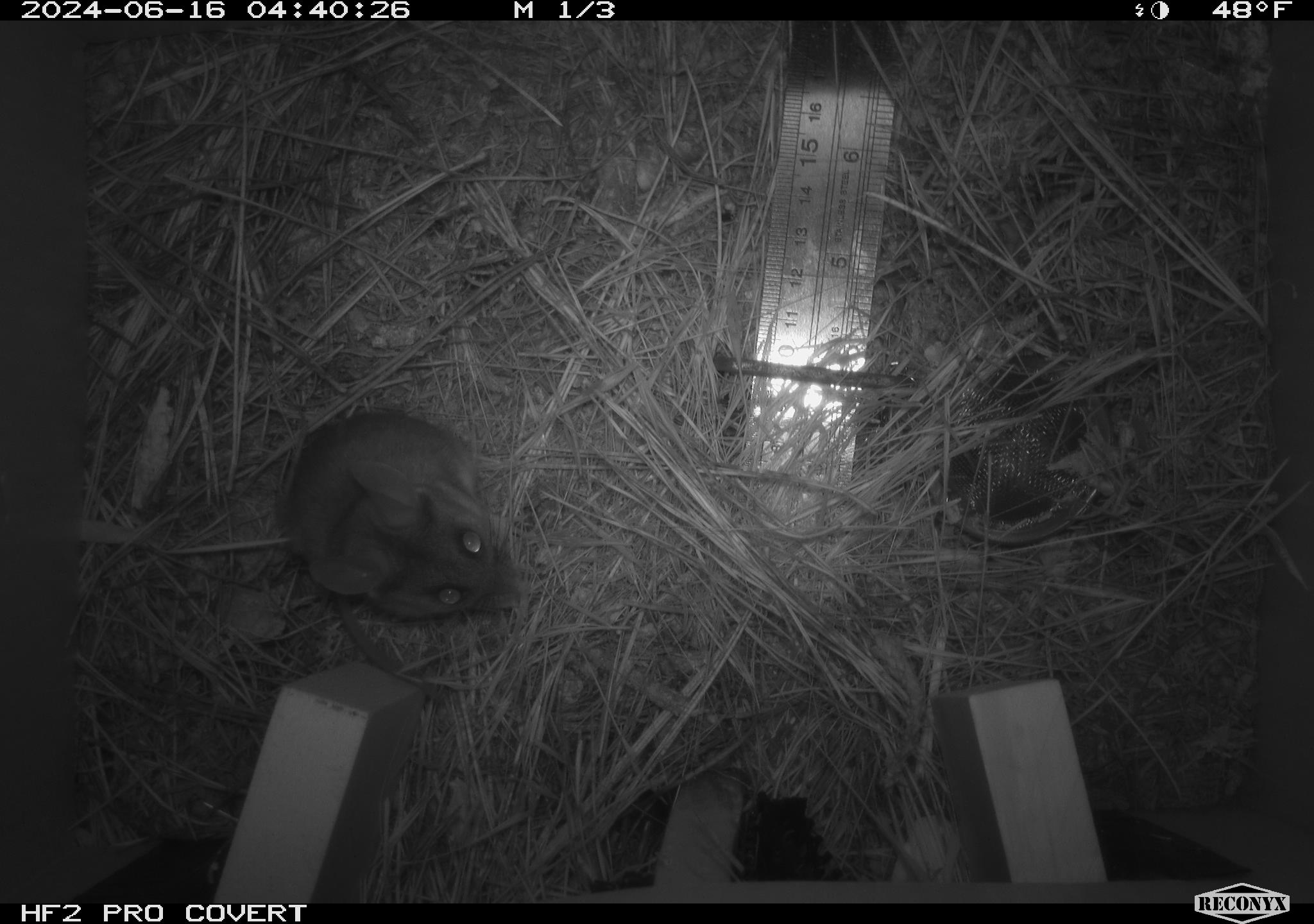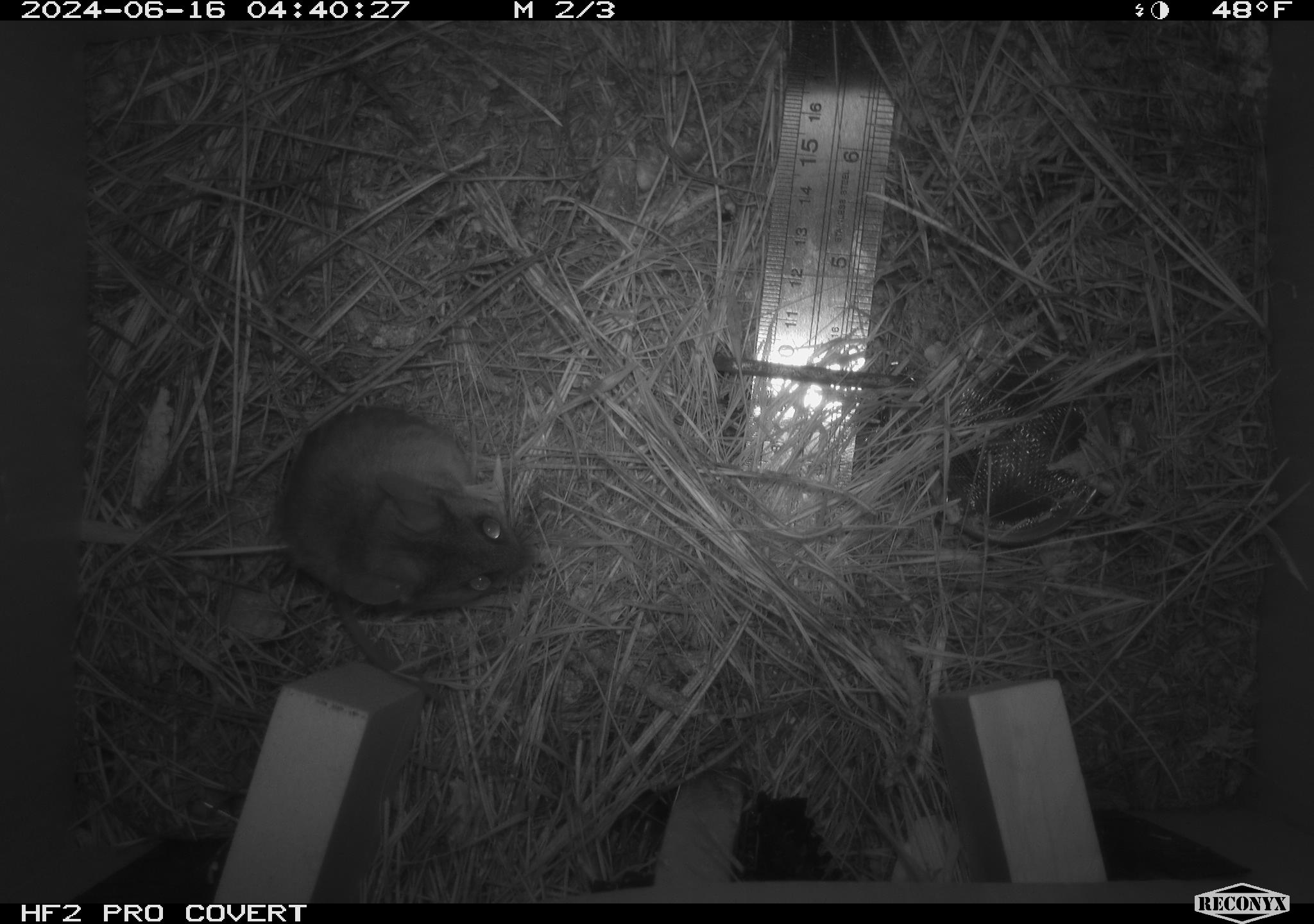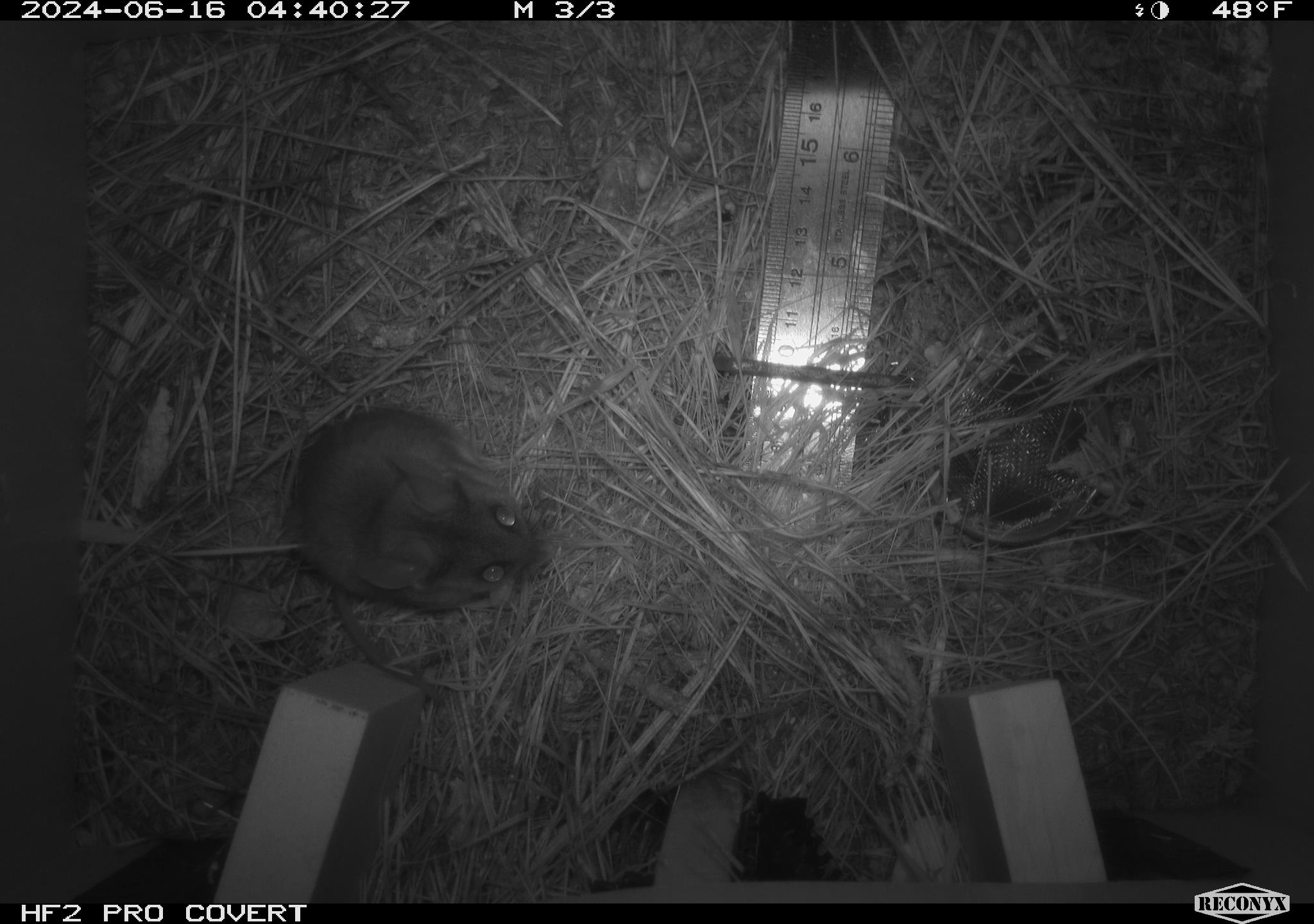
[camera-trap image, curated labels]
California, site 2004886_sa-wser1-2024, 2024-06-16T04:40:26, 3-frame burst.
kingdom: Animalia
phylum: Chordata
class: Mammalia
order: Rodentia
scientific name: Rodentia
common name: mouse species